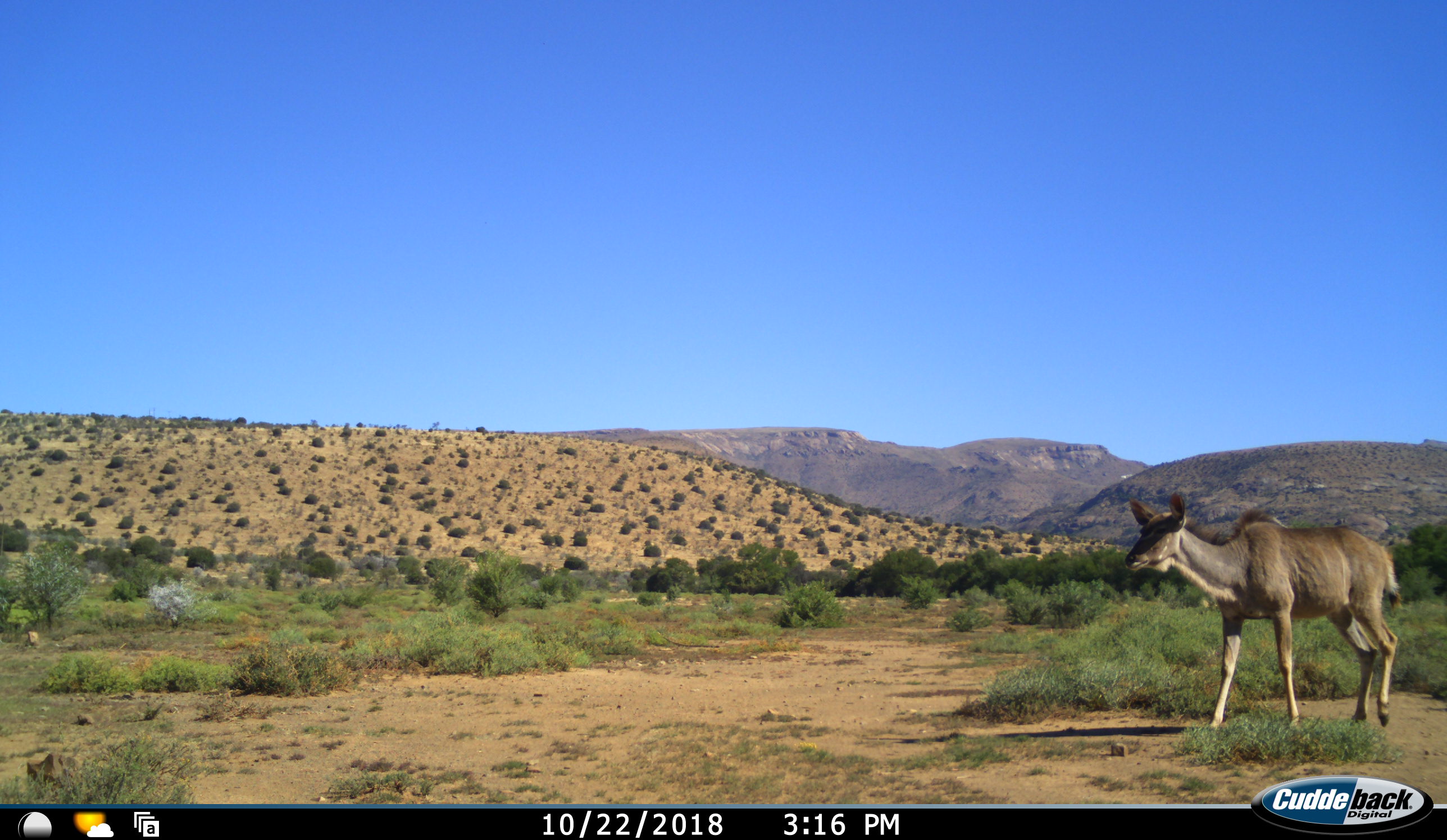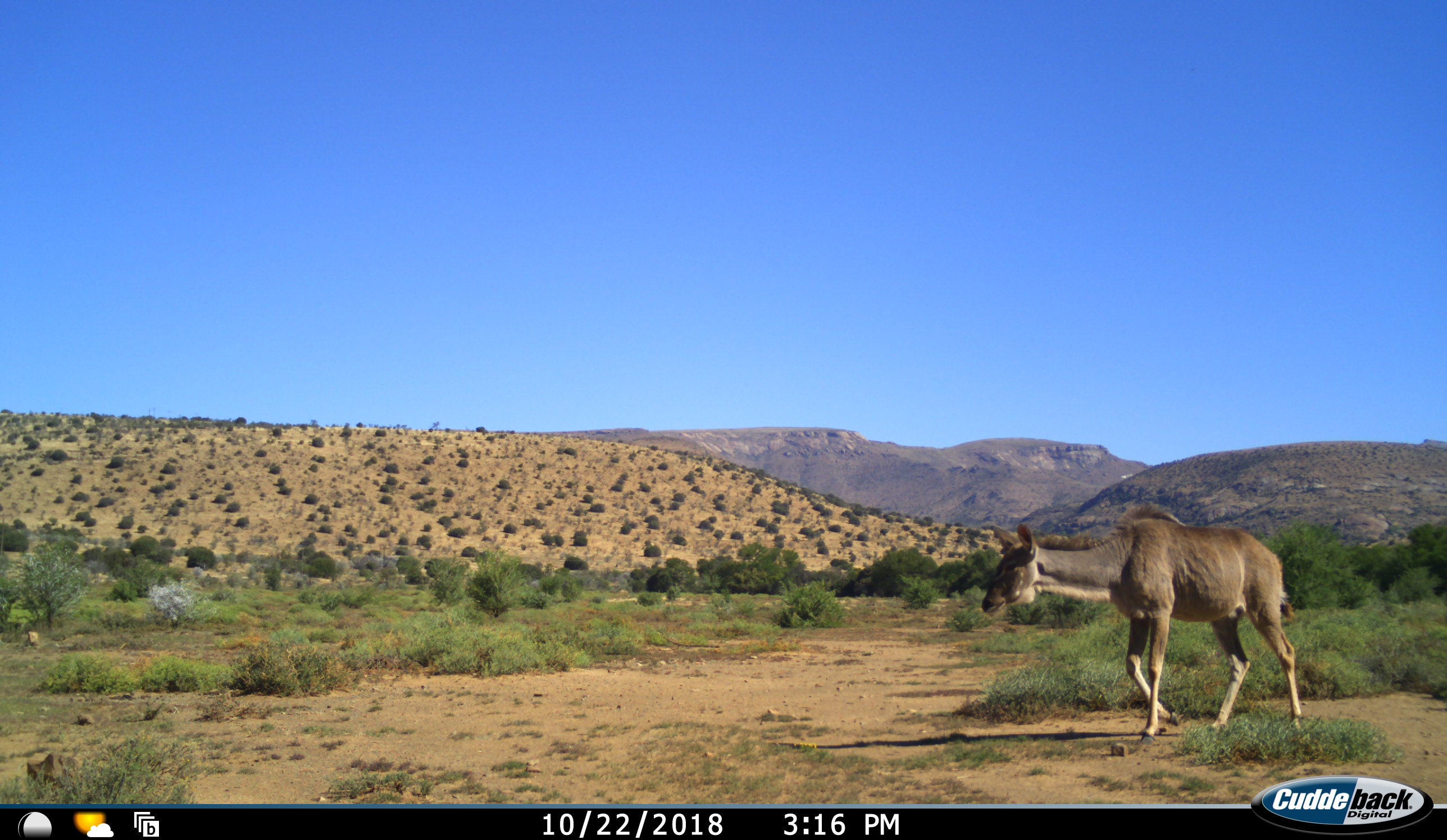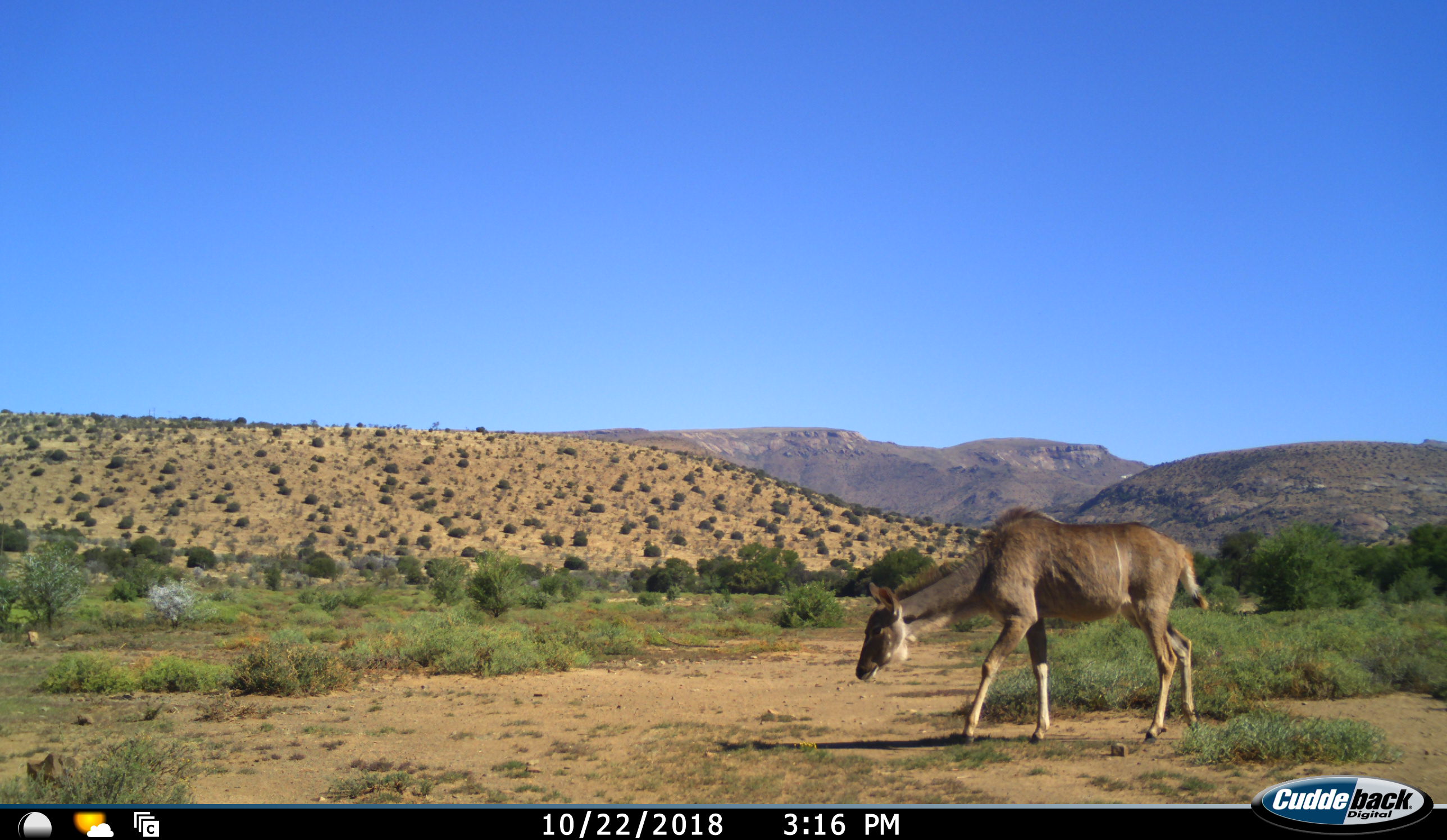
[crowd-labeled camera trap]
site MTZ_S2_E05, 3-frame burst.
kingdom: Animalia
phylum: Chordata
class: Mammalia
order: Artiodactyla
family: Bovidae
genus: Tragelaphus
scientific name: Tragelaphus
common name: kudu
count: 1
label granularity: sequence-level